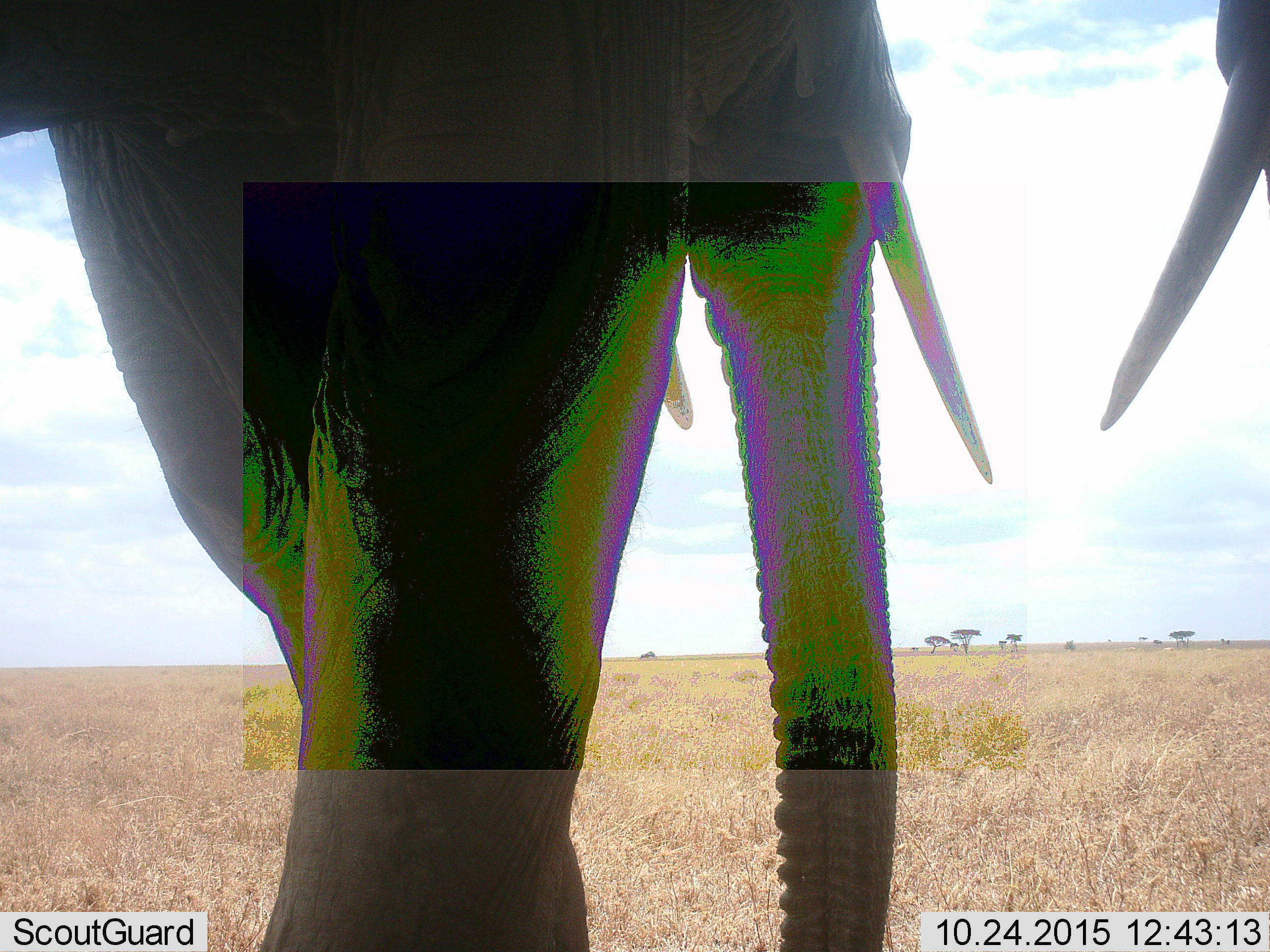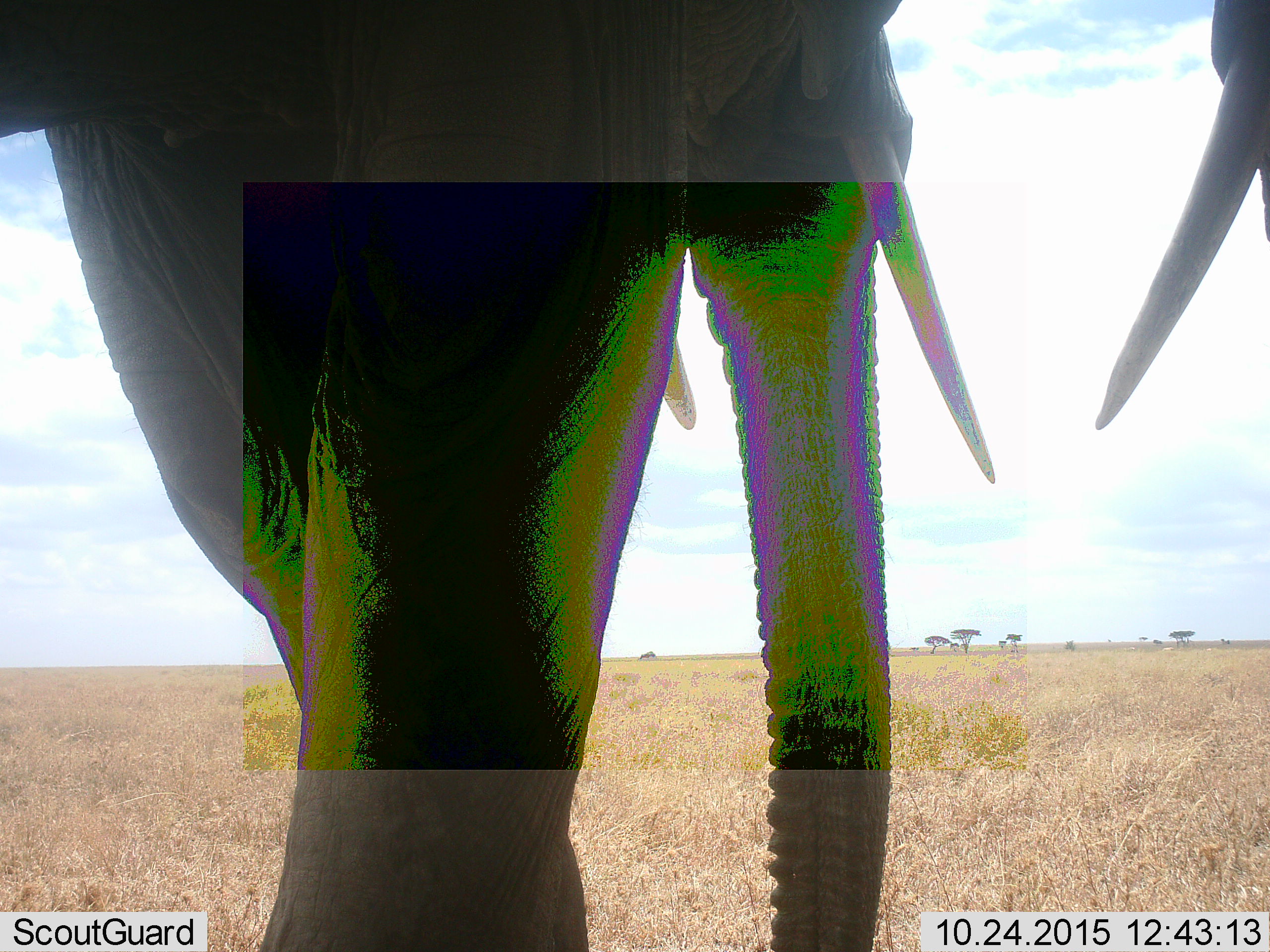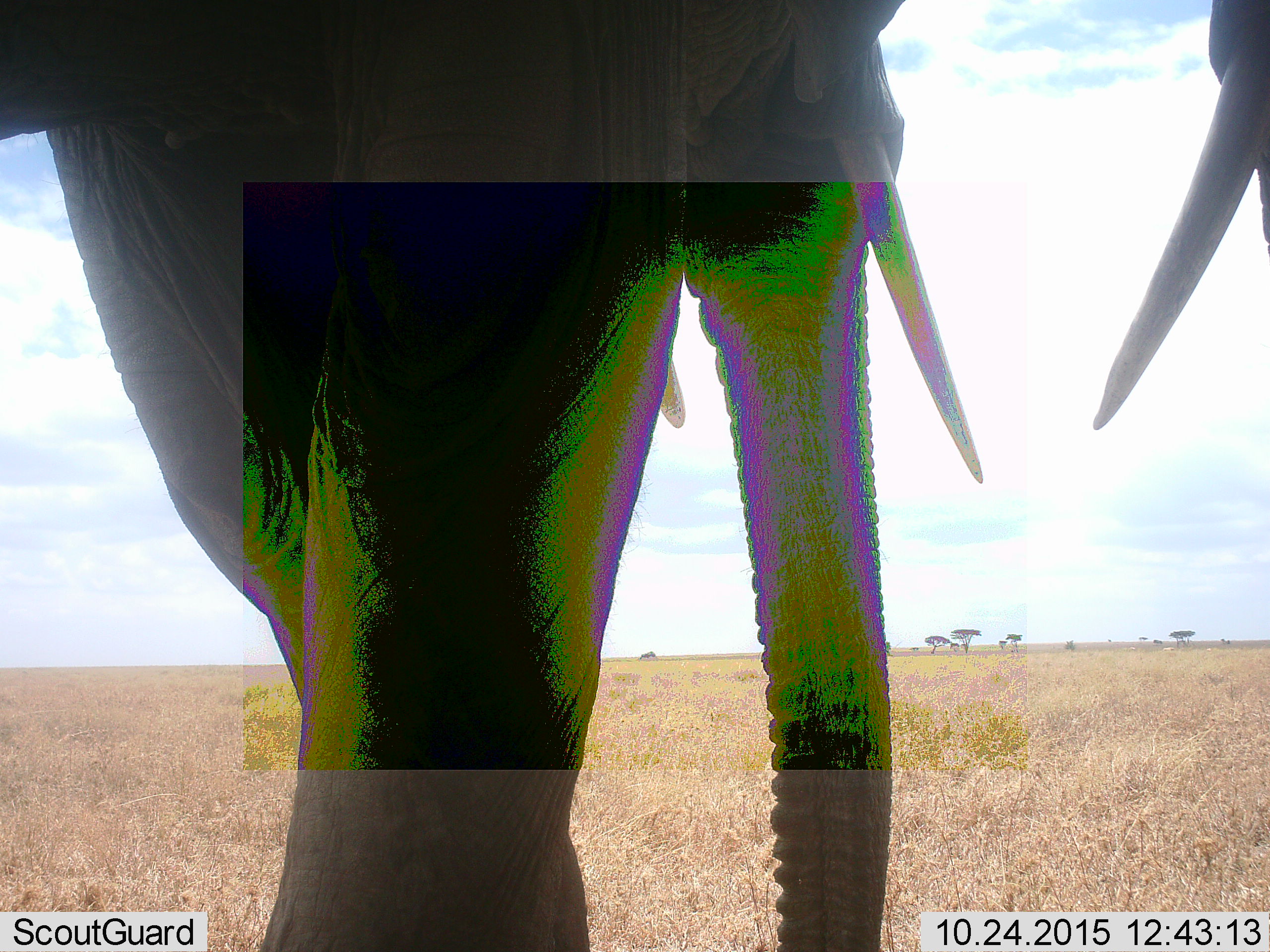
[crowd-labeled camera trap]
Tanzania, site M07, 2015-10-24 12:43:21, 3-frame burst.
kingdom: Animalia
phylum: Chordata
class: Mammalia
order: Proboscidea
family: Elephantidae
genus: Loxodonta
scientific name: Loxodonta africana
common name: african bush elephant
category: elephant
Elephant (african bush elephant) (Loxodonta africana), count 2. Behavior (volunteer vote fractions): standing 67%, resting 11%, moving 22%, interacting 11%. Young present (vote fraction): 0%. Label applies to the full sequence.